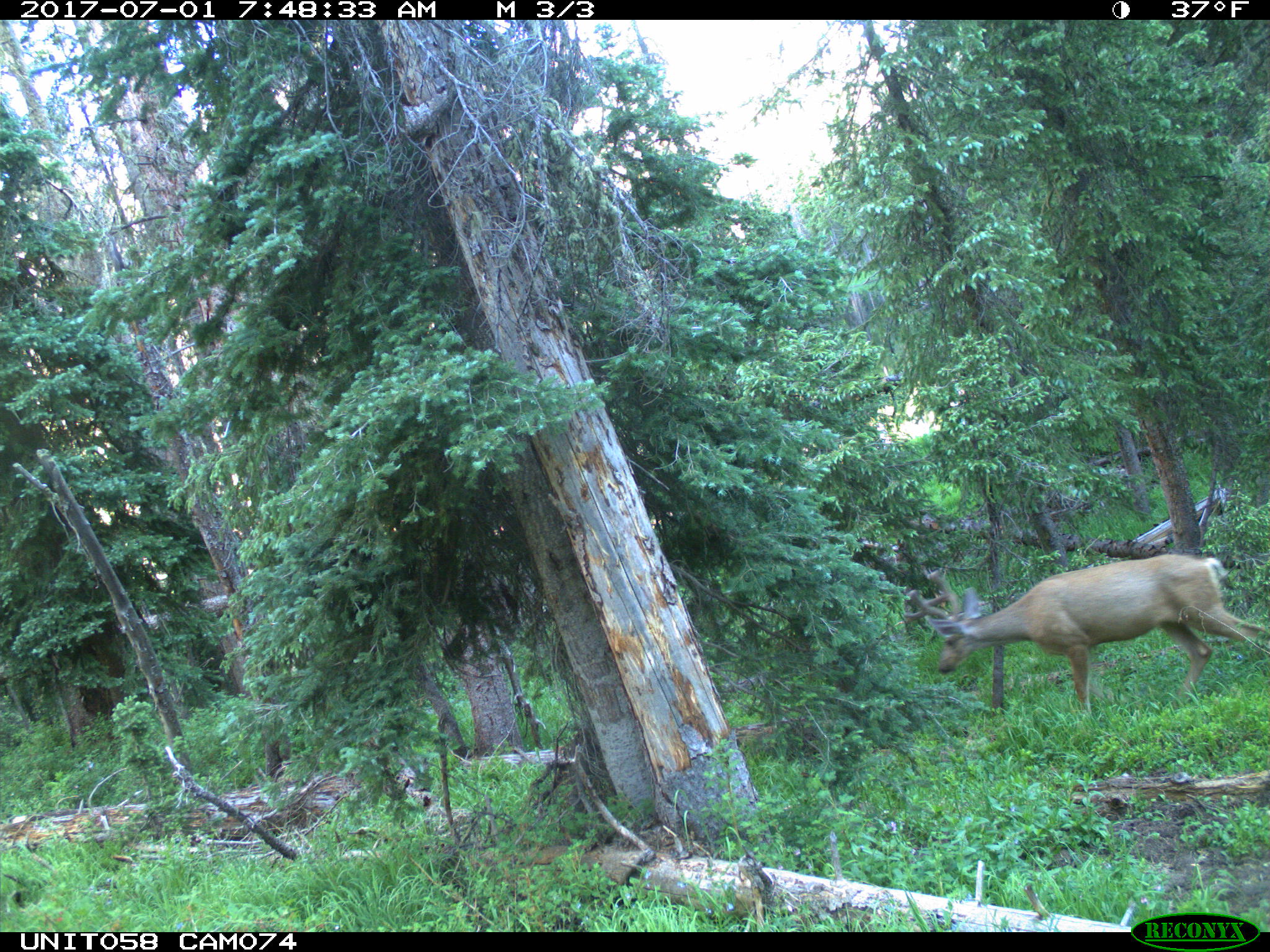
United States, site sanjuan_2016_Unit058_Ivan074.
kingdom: Animalia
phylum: Chordata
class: Mammalia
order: Artiodactyla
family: Cervidae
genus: Odocoileus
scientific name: Odocoileus hemionus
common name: mule deer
Odocoileus hemionus (mule deer).